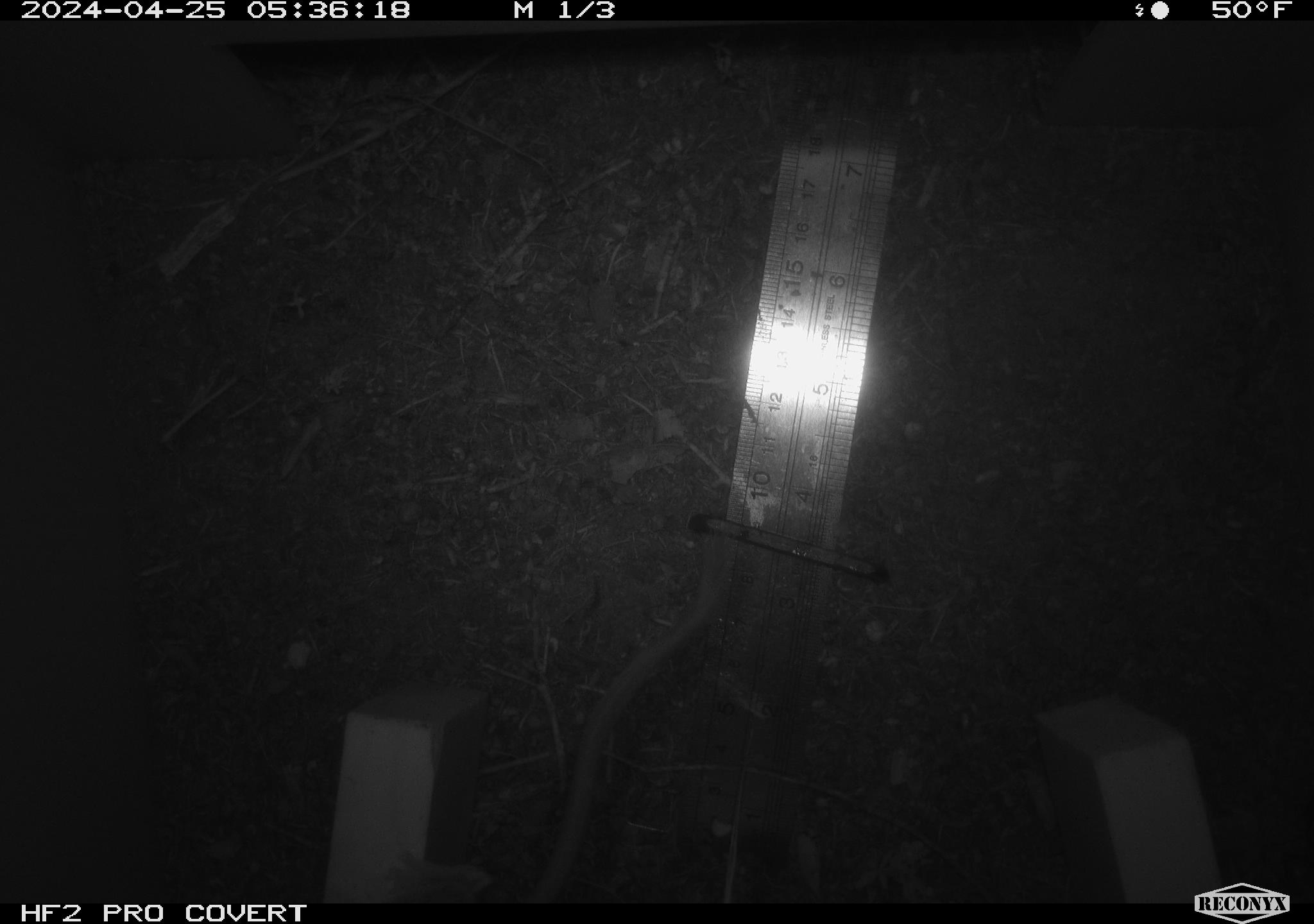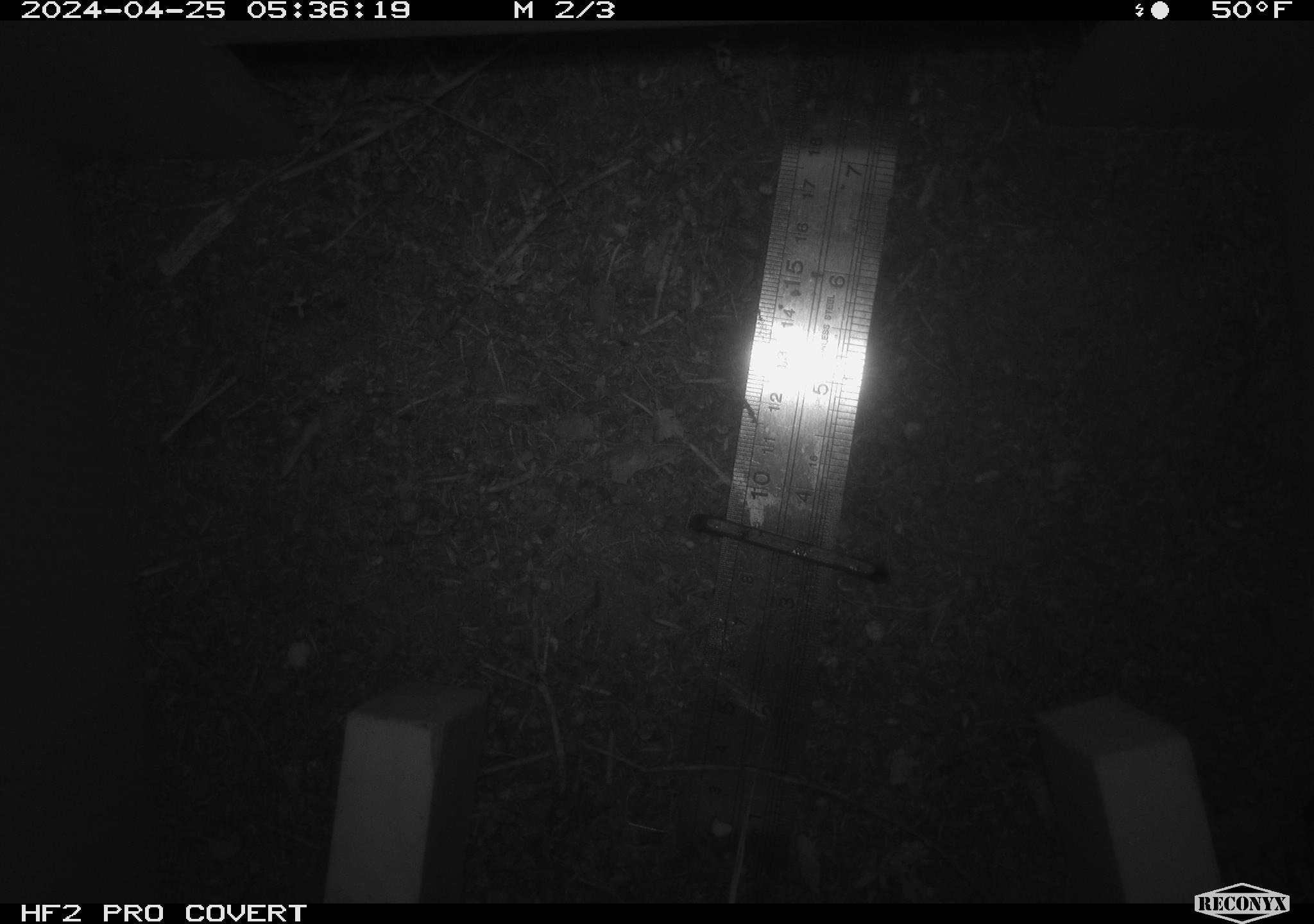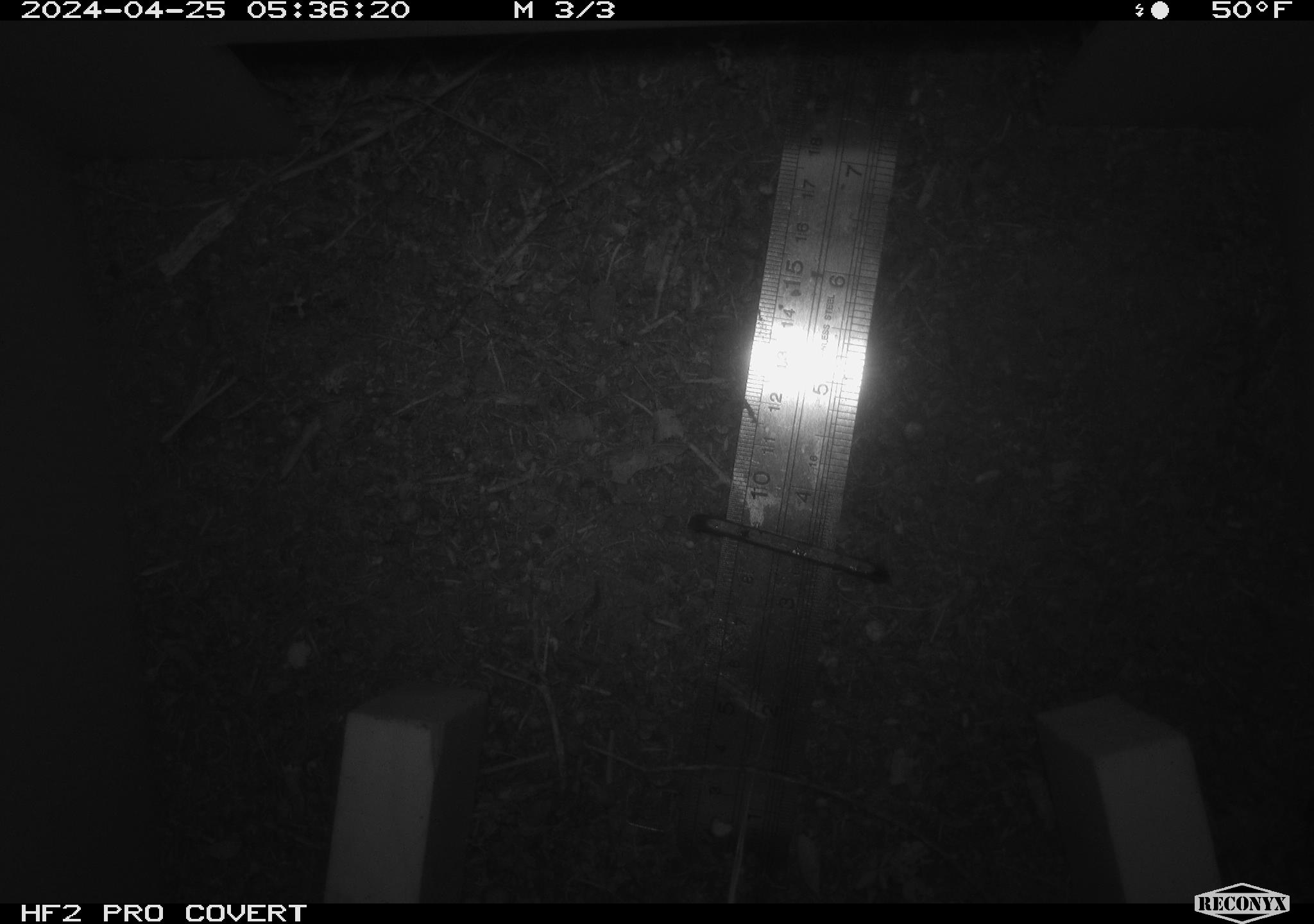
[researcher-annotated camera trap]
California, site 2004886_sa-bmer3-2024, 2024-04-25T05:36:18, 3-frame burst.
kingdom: Animalia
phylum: Chordata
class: Mammalia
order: Rodentia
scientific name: Rodentia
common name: mouse species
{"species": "mouse species (Rodentia)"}